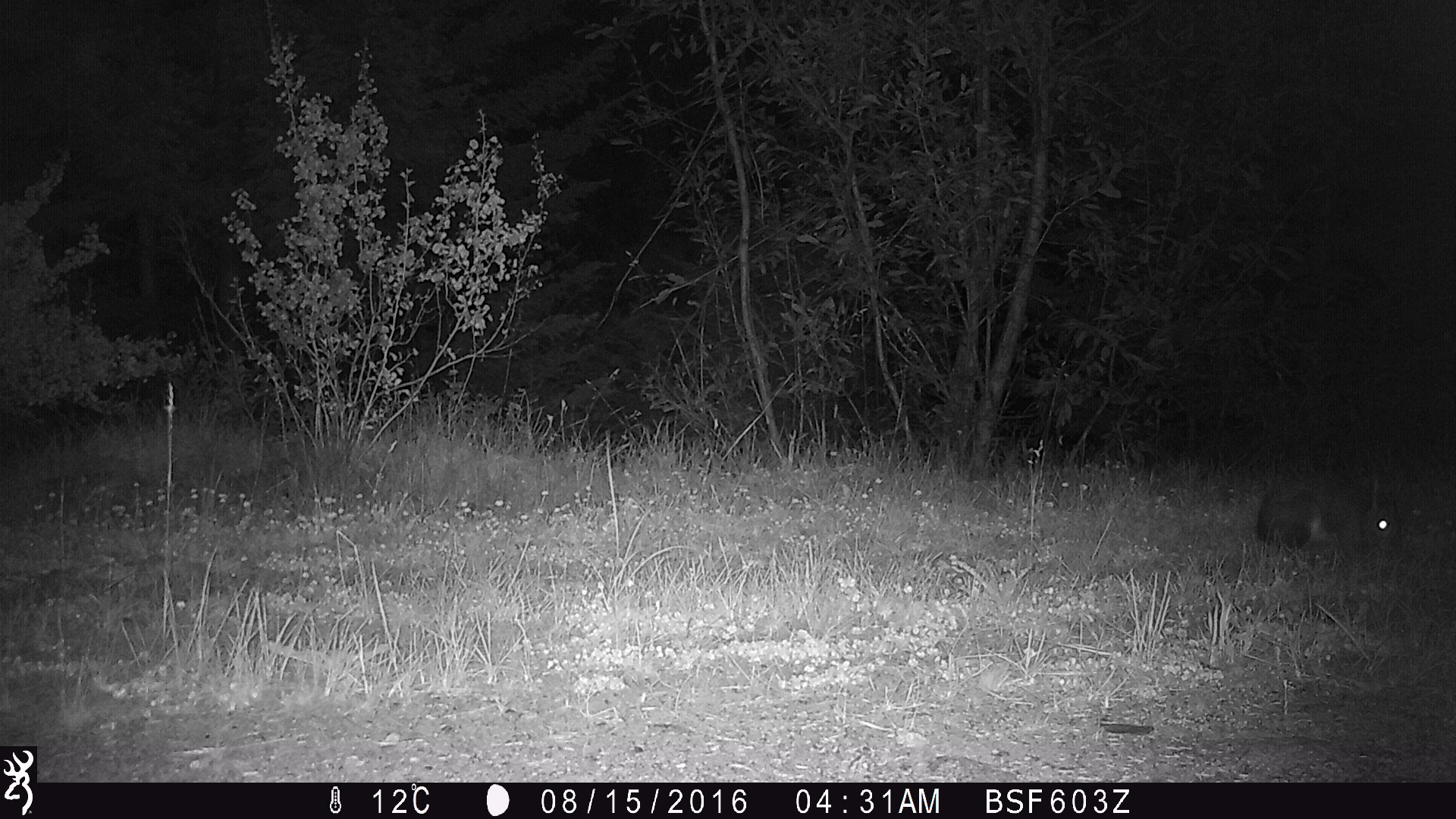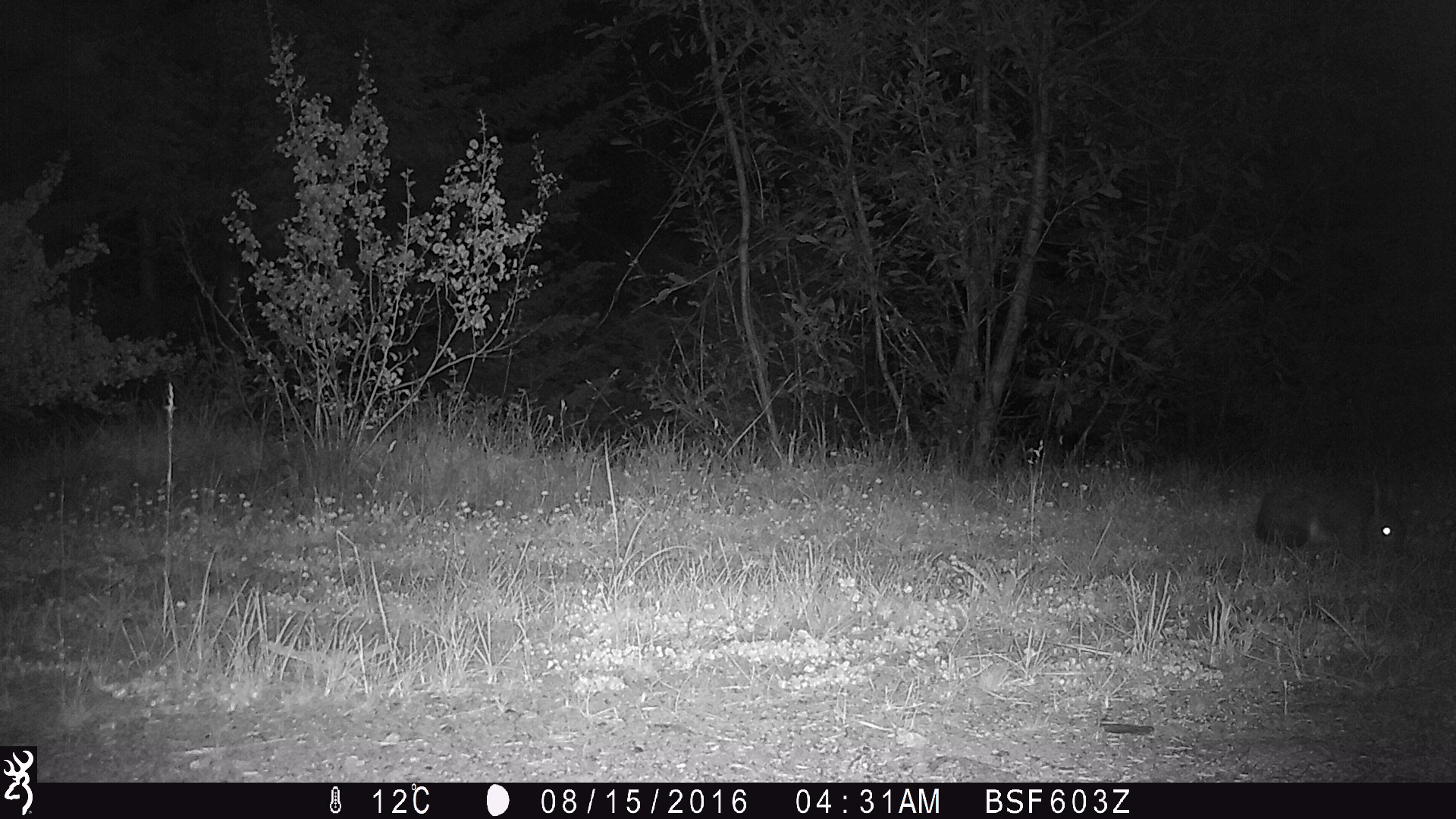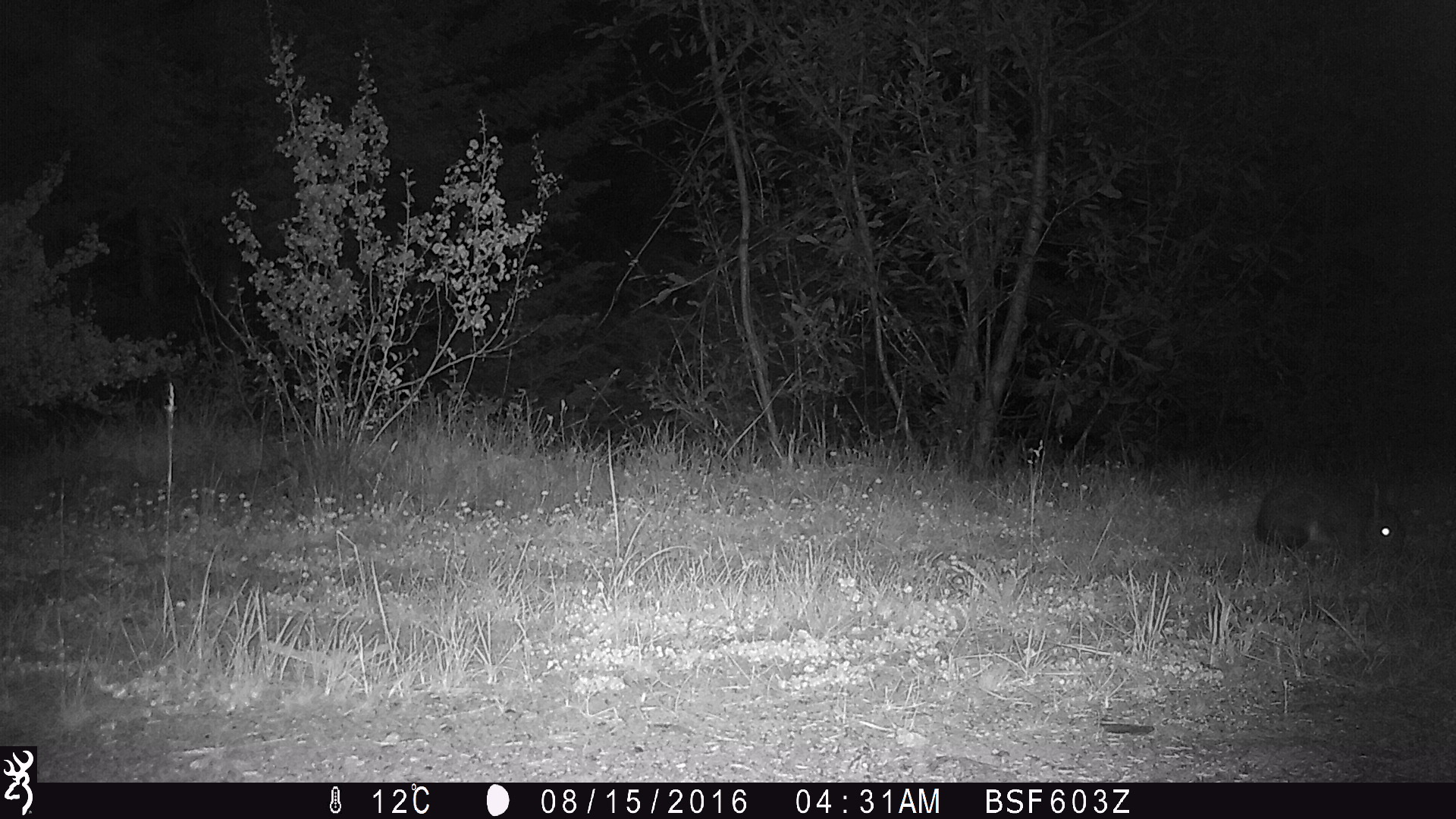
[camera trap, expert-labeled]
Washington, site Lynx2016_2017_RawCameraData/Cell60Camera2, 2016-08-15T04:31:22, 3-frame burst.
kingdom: Animalia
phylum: Chordata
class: Mammalia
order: Lagomorpha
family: Leporidae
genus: Lepus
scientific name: Lepus americanus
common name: snowshoe hare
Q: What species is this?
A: Lepus americanus (snowshoe hare).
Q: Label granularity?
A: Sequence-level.